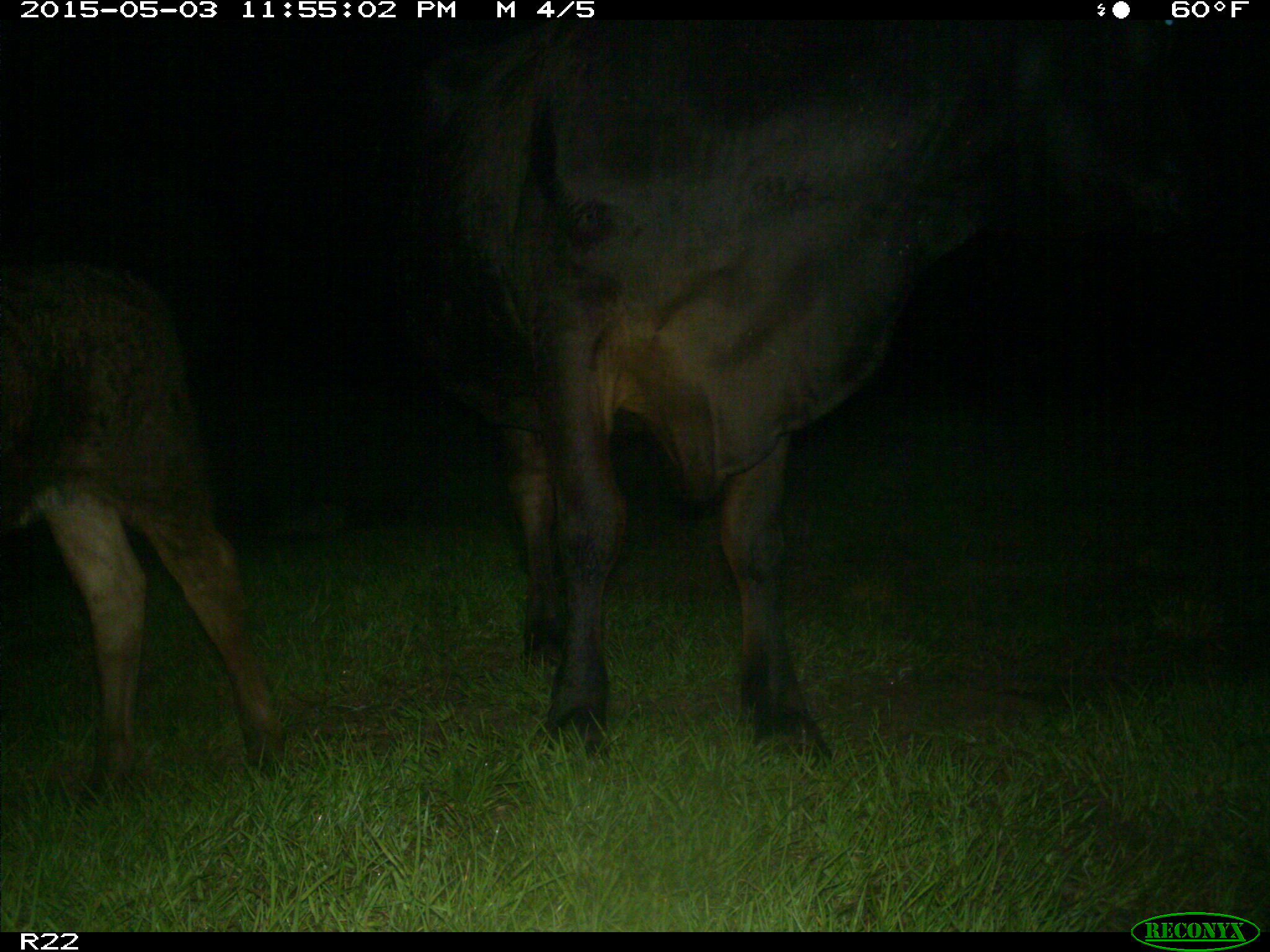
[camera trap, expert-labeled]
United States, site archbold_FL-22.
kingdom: Animalia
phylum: Chordata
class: Mammalia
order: Artiodactyla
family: Bovidae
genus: Bos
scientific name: Bos taurus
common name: domestic cow